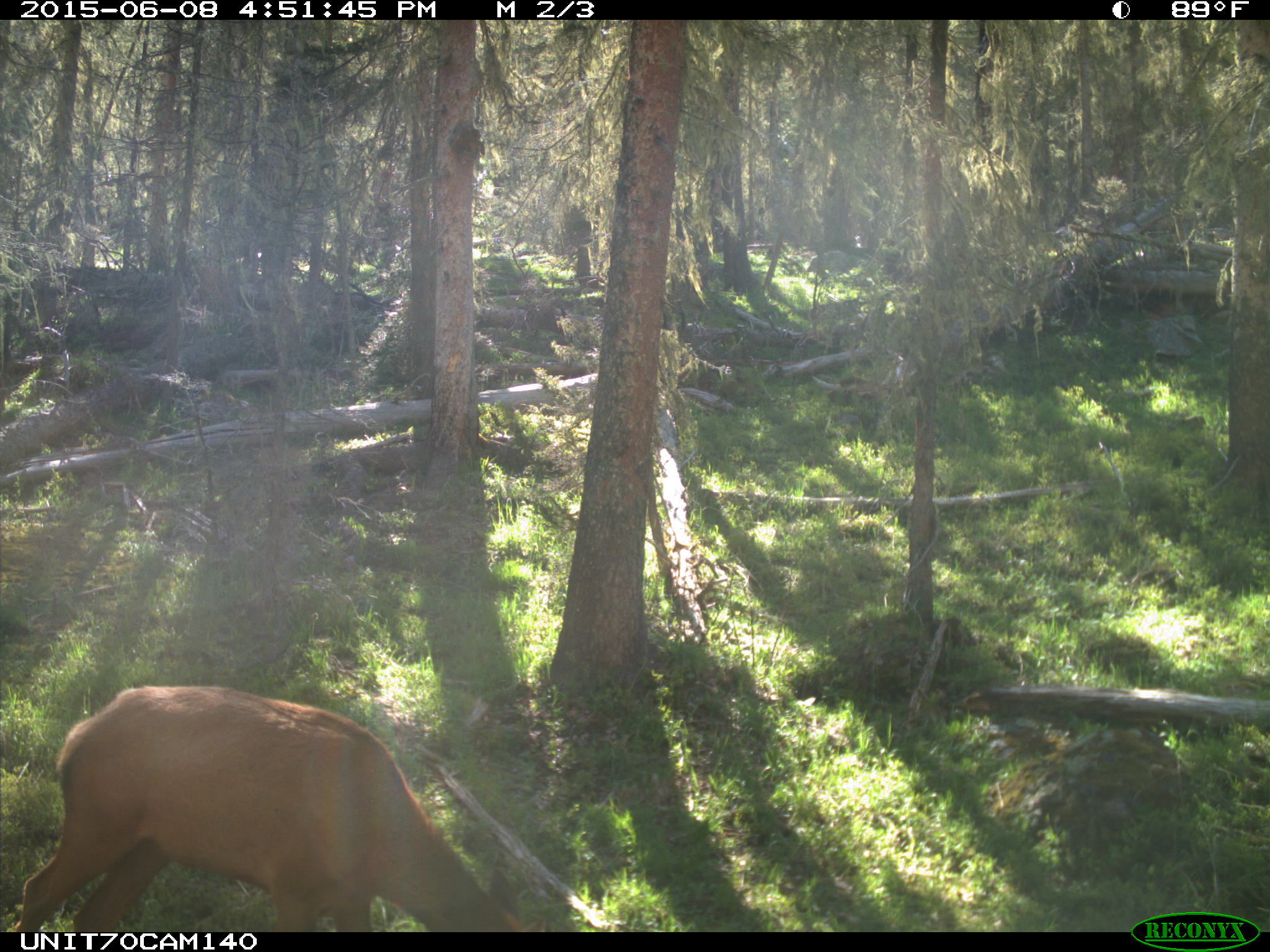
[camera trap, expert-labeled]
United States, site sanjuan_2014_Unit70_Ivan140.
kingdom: Animalia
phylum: Chordata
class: Mammalia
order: Artiodactyla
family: Cervidae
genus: Cervus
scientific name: Cervus elaphus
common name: red deer